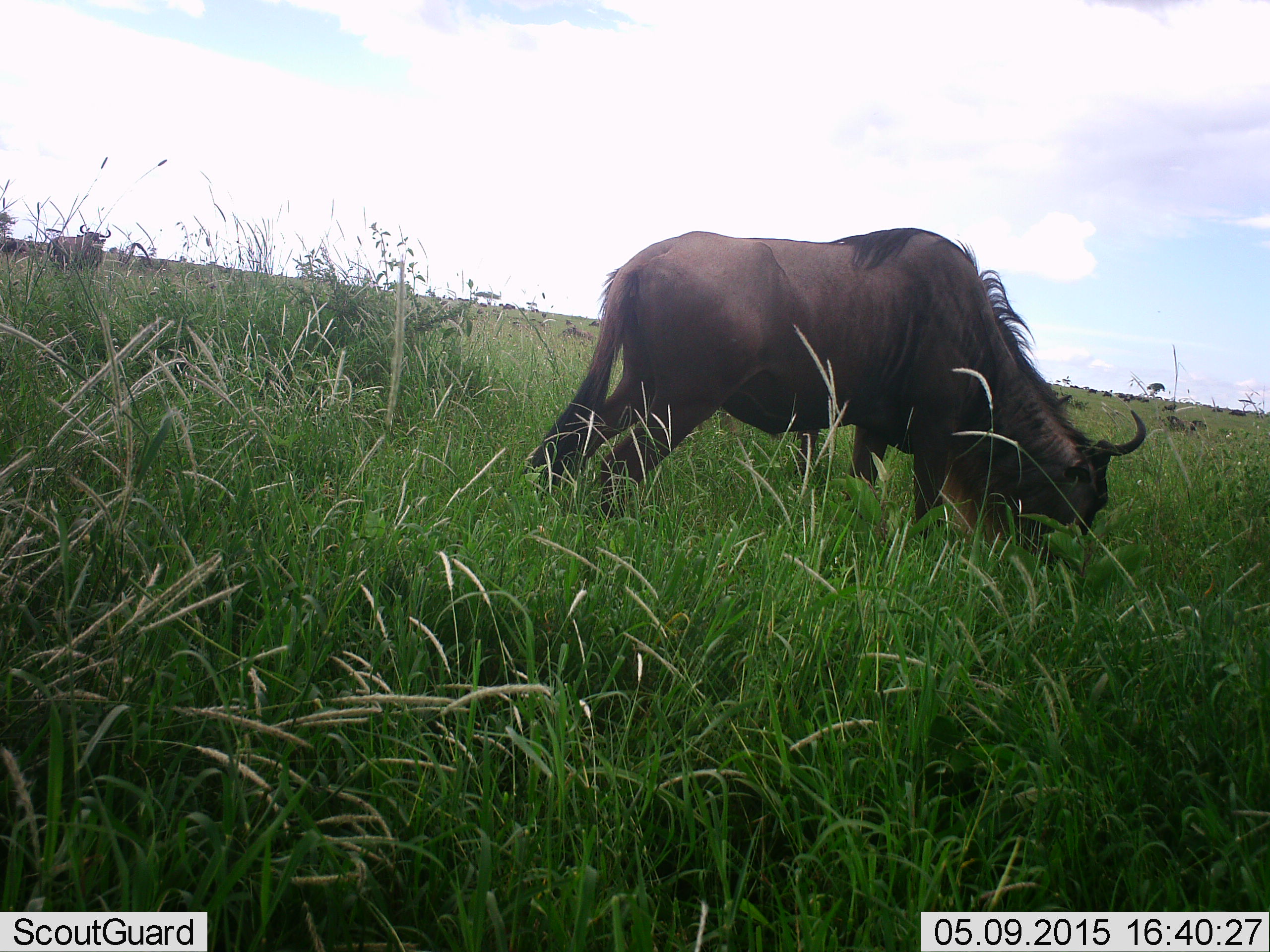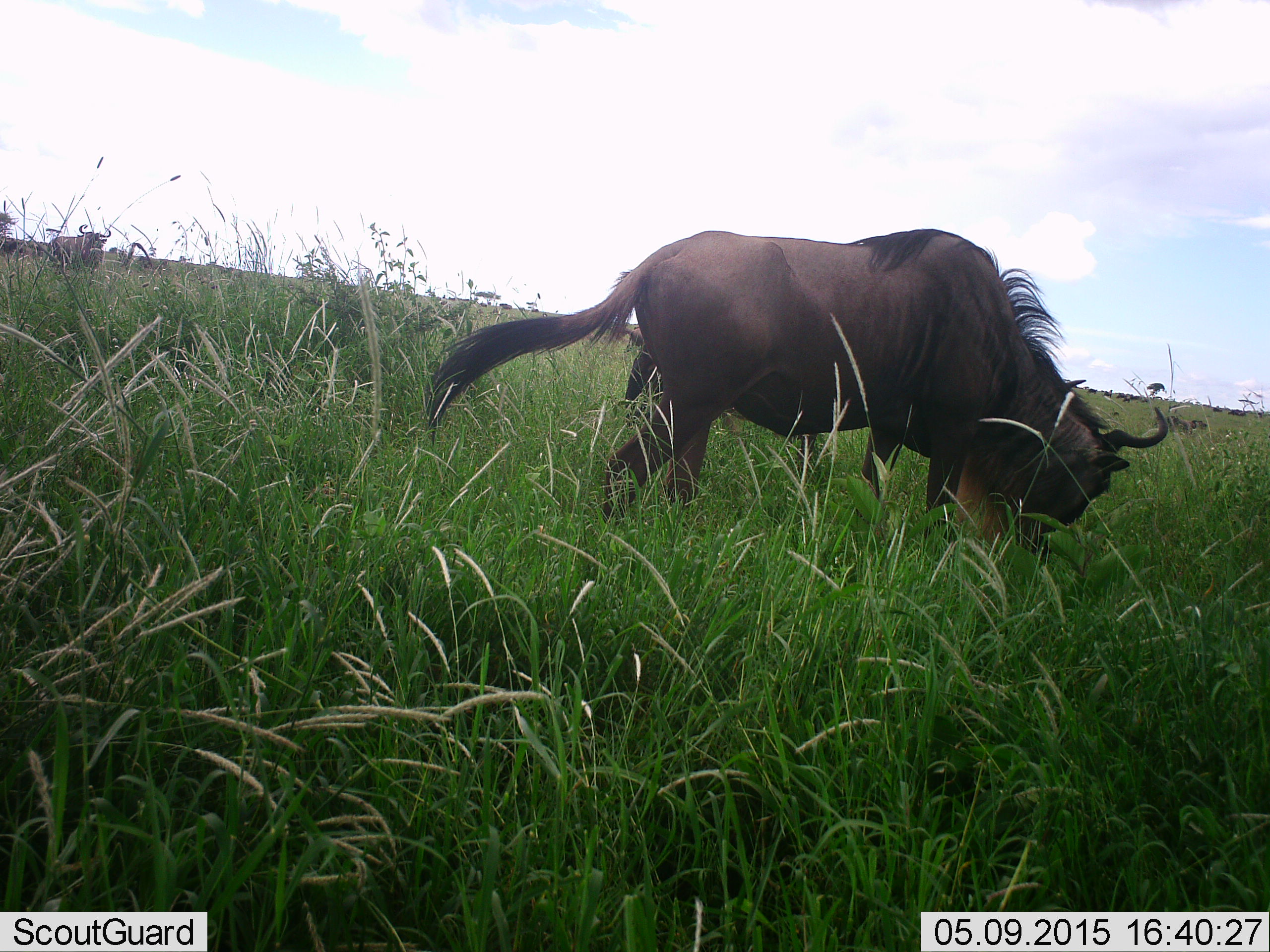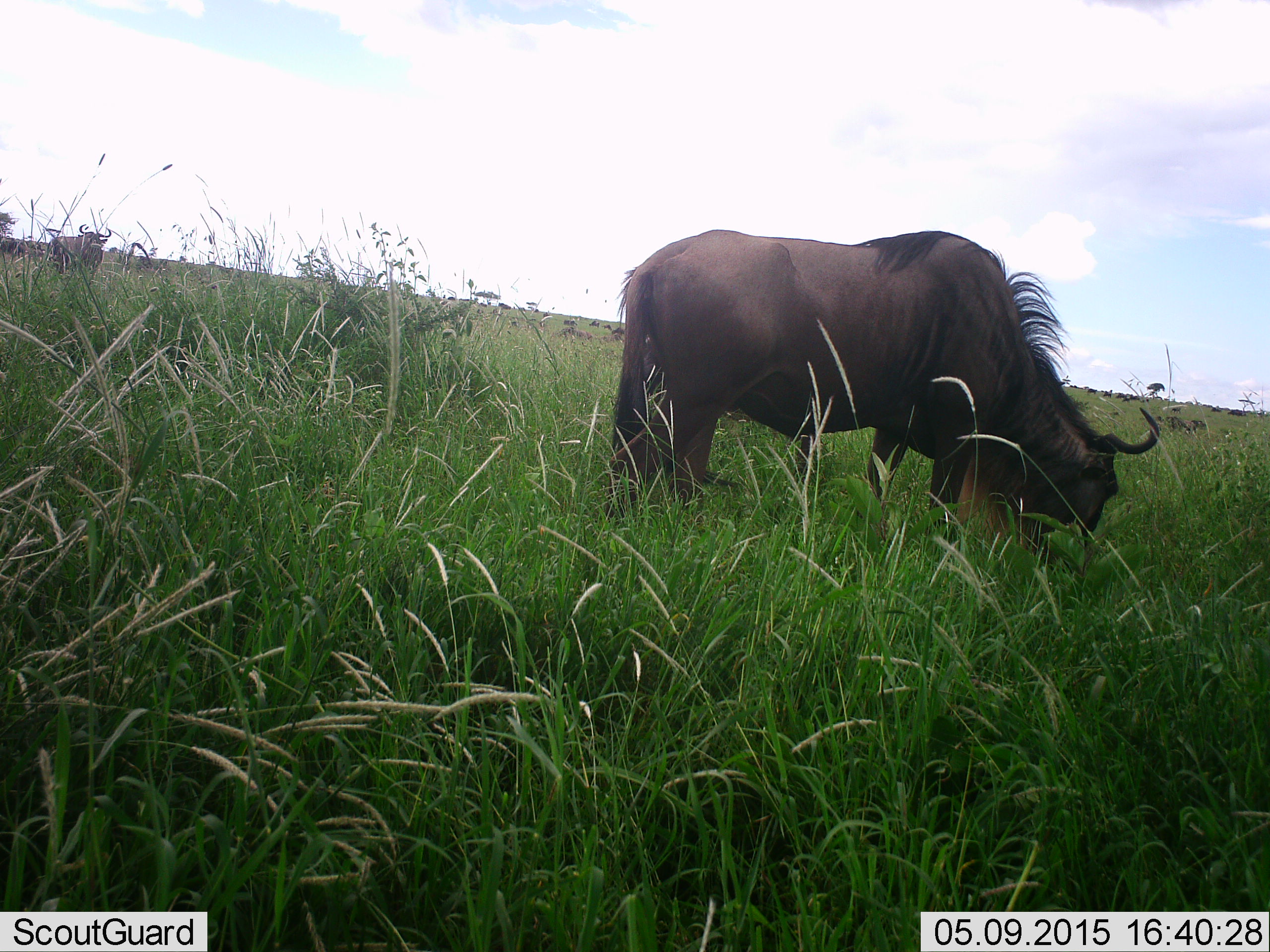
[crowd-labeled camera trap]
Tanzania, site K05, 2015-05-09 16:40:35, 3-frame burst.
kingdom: Animalia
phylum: Chordata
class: Mammalia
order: Artiodactyla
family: Bovidae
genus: Connochaetes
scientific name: Connochaetes taurinus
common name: blue wildebeest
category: wildebeest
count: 11-50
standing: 60%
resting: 10%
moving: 40%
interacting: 0%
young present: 0%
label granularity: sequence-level